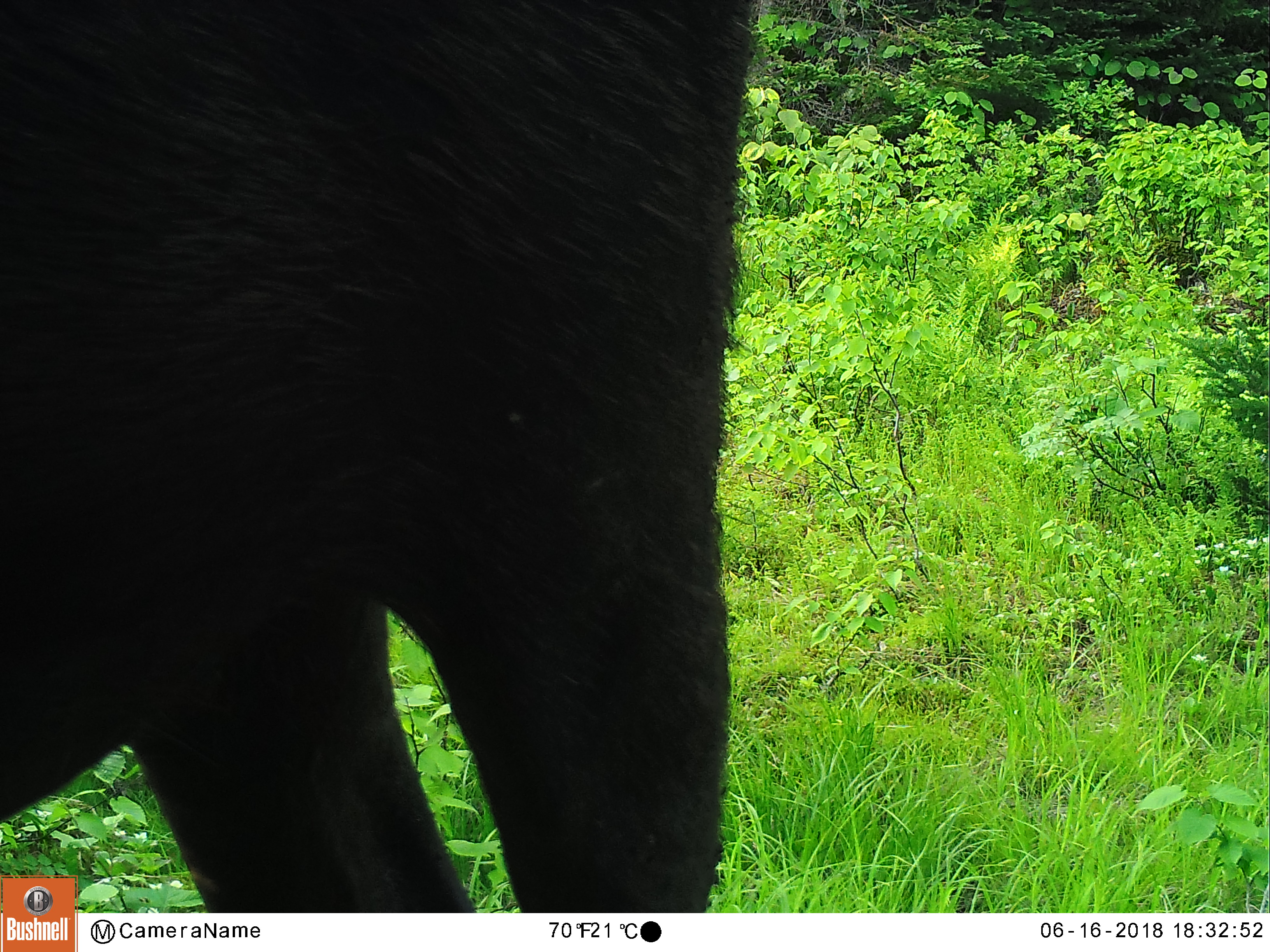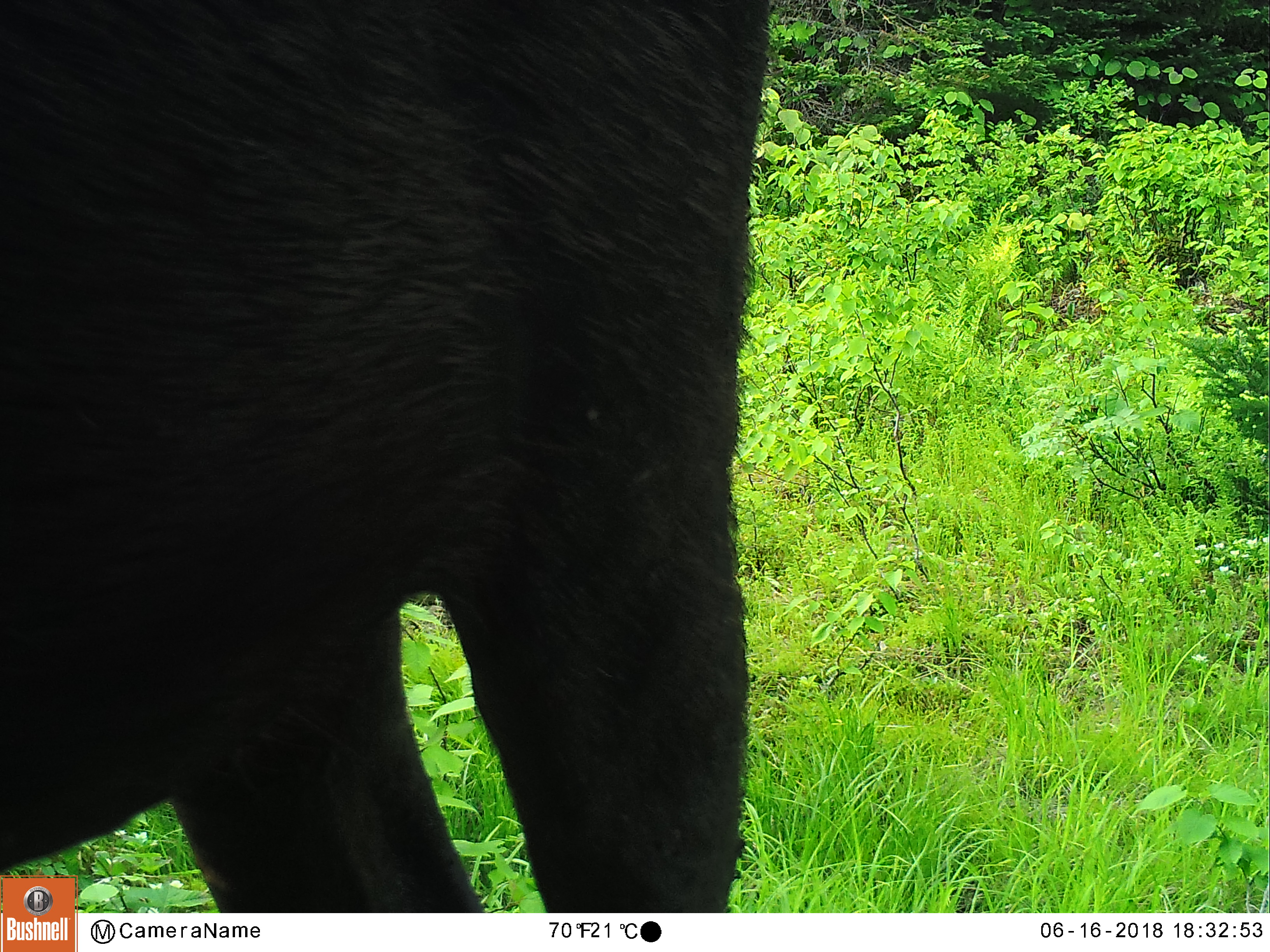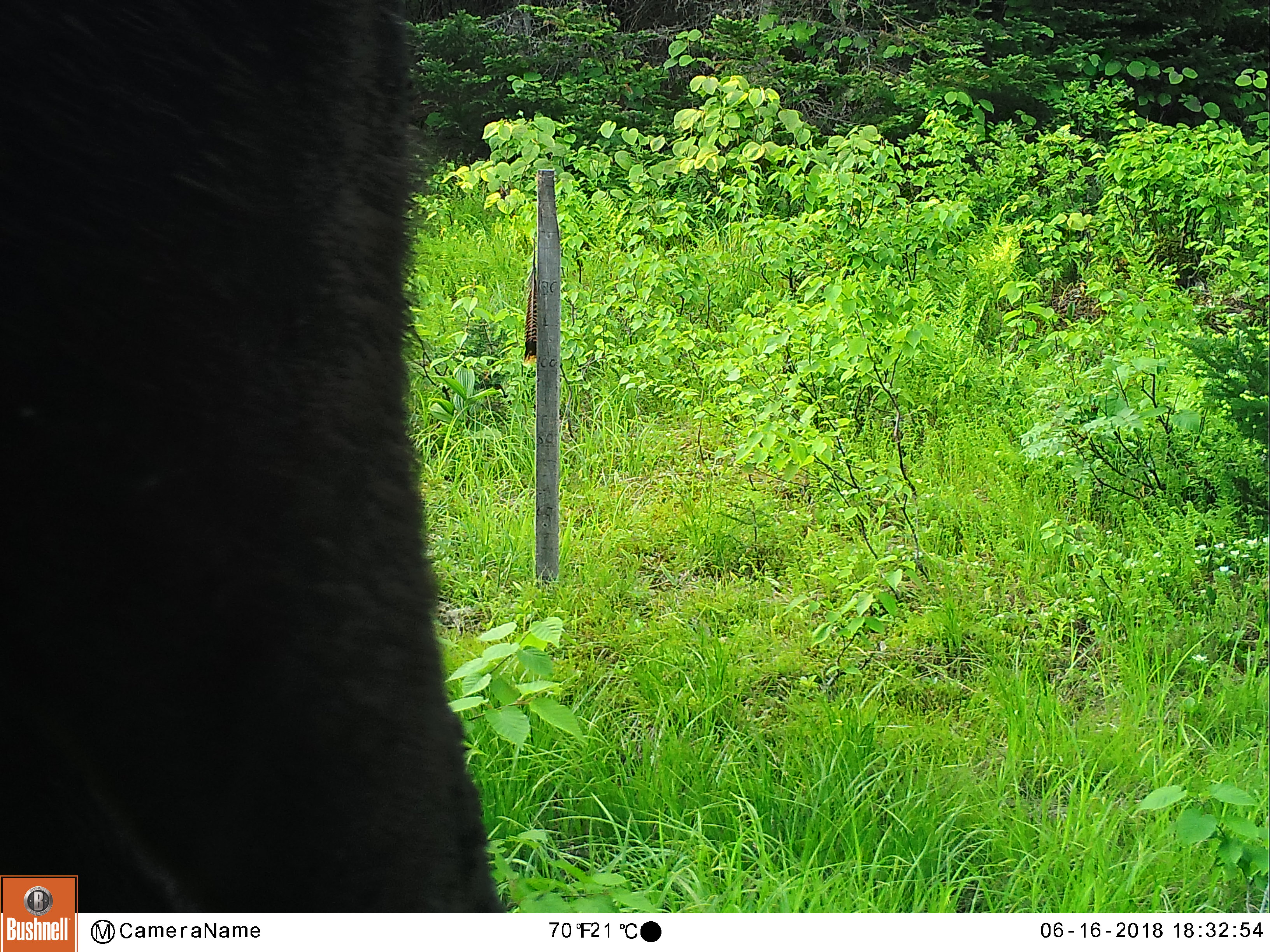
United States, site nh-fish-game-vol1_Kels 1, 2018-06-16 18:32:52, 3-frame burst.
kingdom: Animalia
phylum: Chordata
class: Mammalia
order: Artiodactyla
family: Cervidae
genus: Alces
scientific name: Alces alces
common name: moose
Moose (Alces alces).